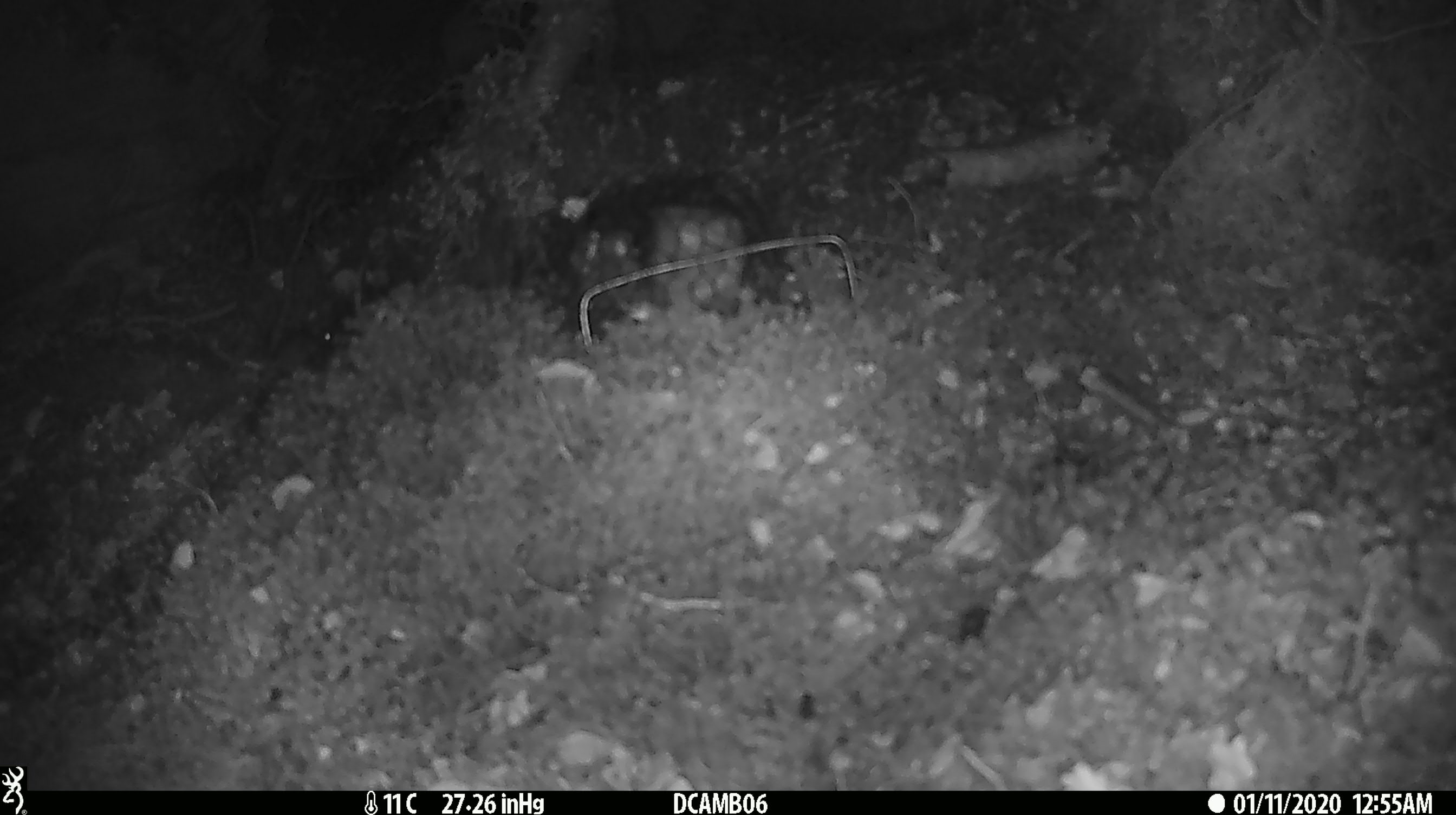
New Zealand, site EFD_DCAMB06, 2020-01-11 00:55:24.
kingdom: Animalia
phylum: Chordata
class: Mammalia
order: Rodentia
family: Muridae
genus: Mus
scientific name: Mus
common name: mouse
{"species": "mouse (Mus)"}